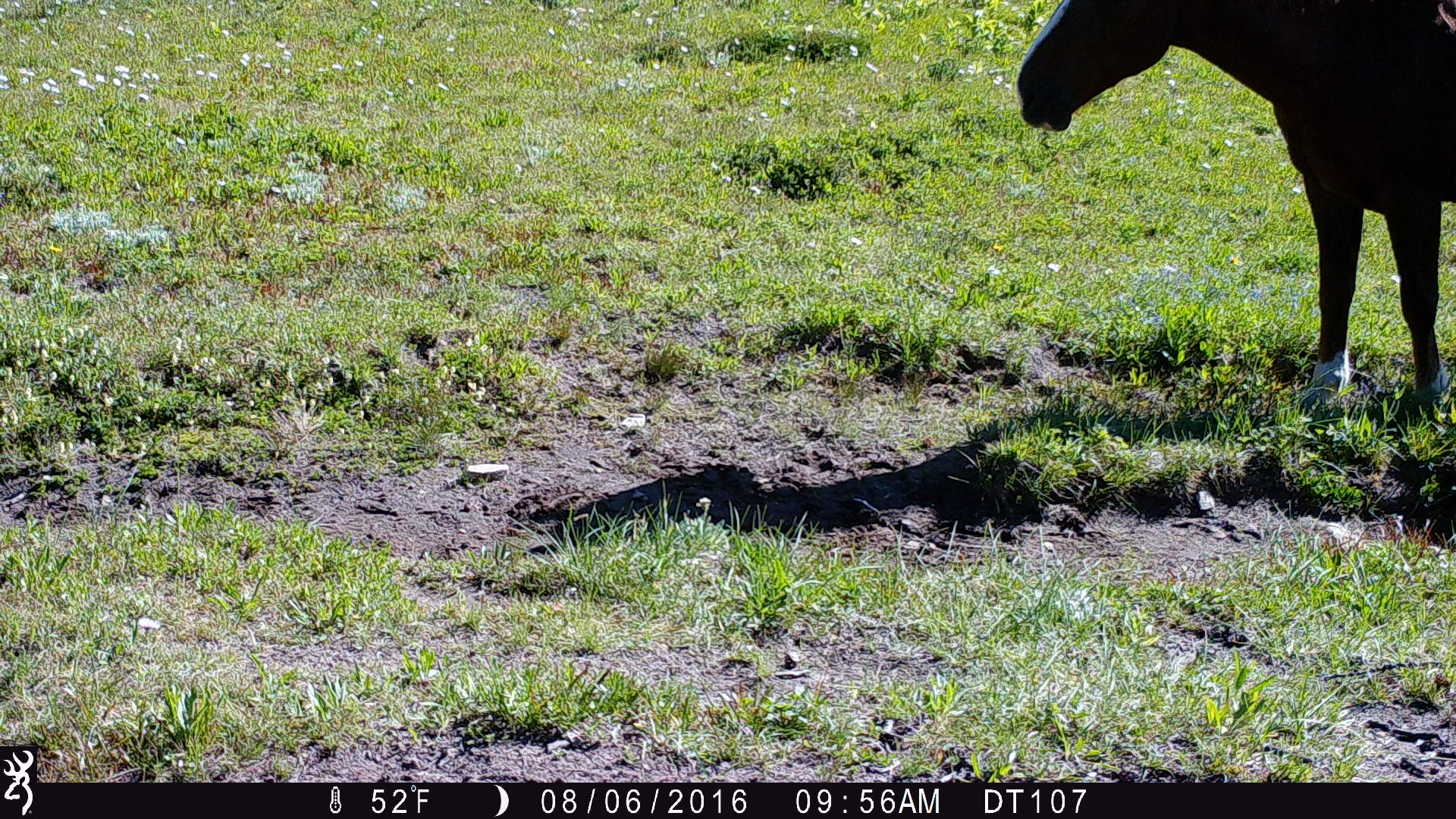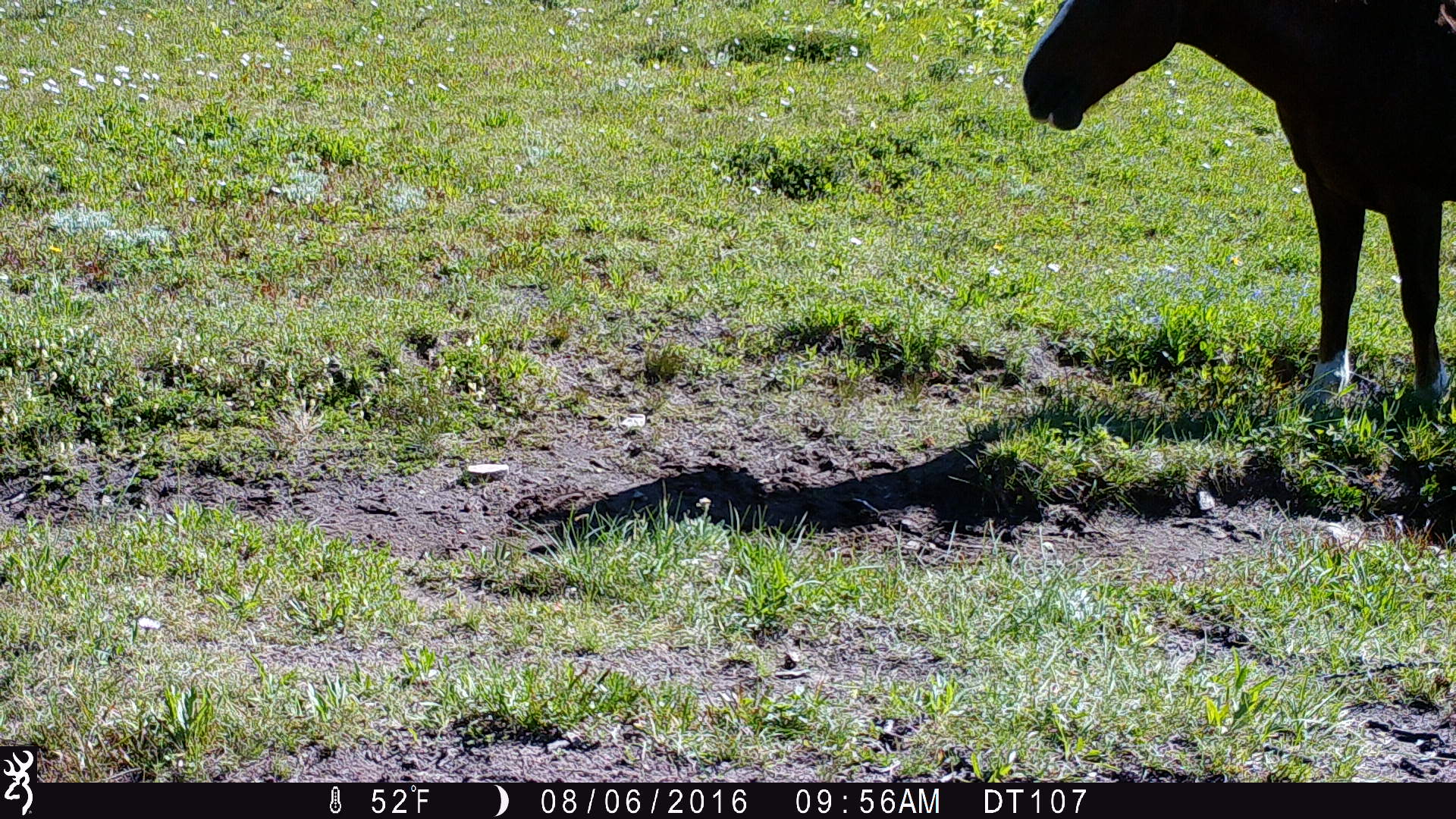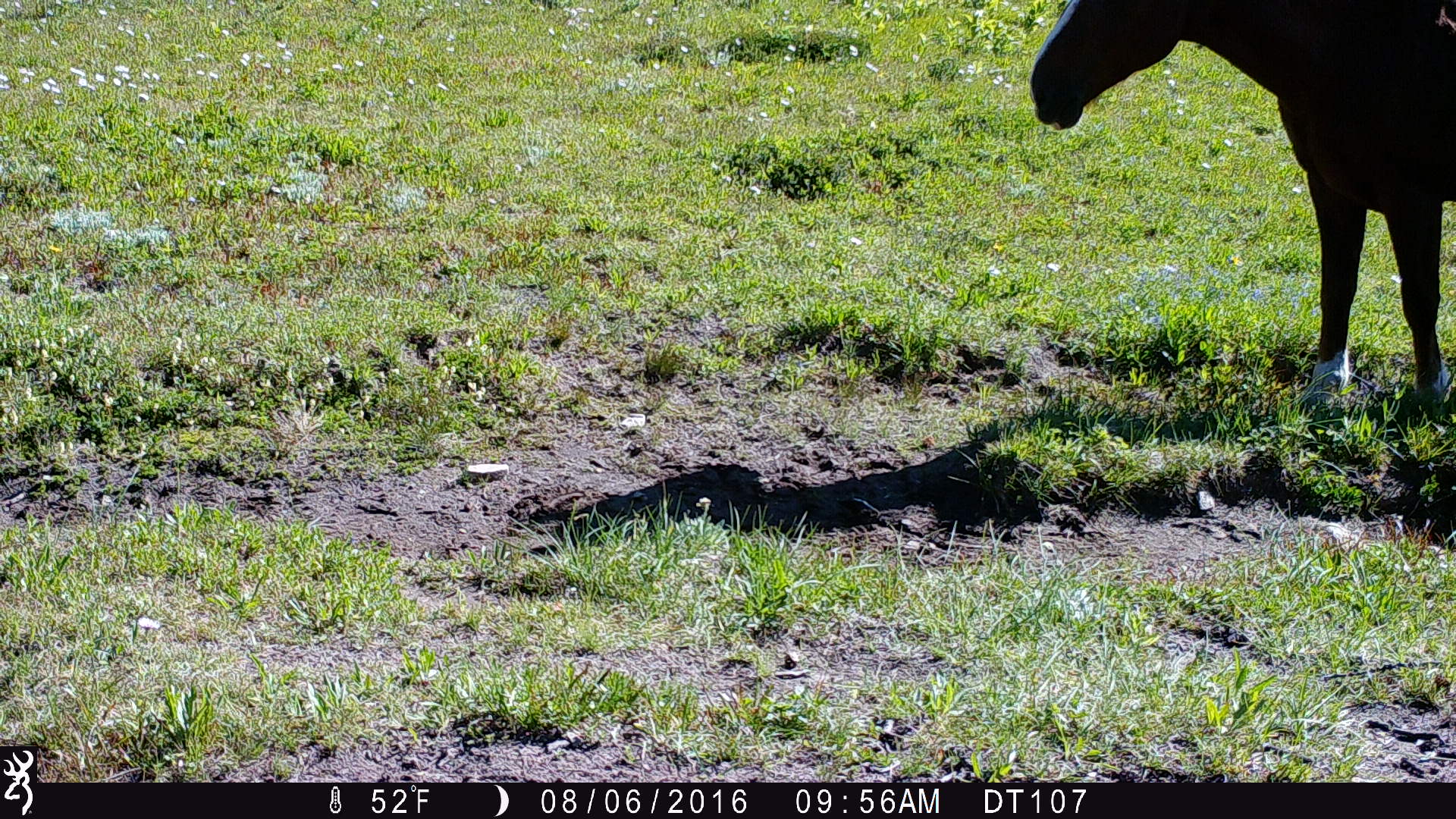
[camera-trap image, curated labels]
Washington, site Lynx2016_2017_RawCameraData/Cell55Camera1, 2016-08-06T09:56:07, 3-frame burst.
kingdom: Animalia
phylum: Chordata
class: Mammalia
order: Perissodactyla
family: Equidae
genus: Equus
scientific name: Equus caballus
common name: domestic horse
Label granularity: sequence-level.